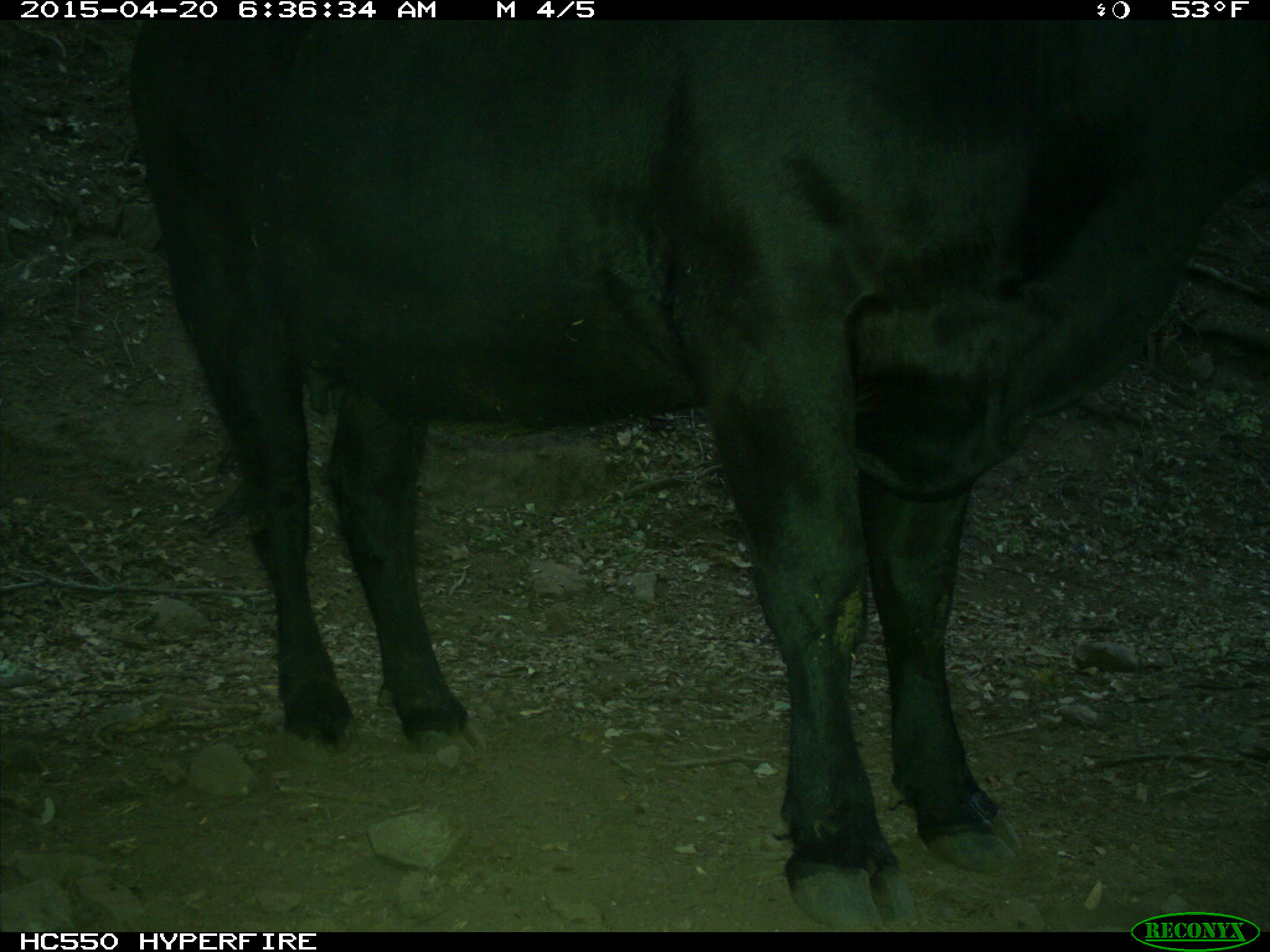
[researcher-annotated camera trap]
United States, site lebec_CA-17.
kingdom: Animalia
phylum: Chordata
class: Mammalia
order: Artiodactyla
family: Bovidae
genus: Bos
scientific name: Bos taurus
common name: domestic cow